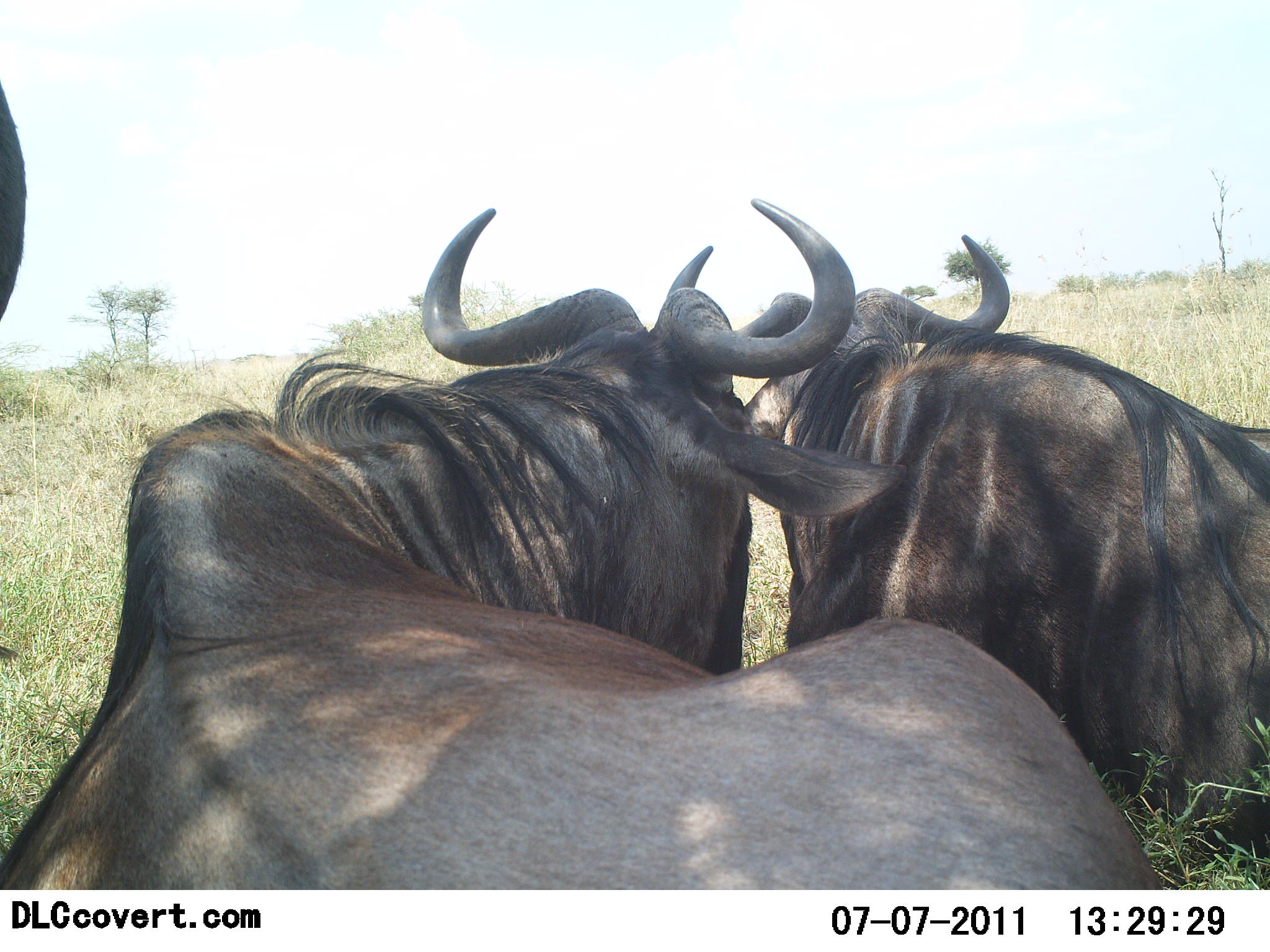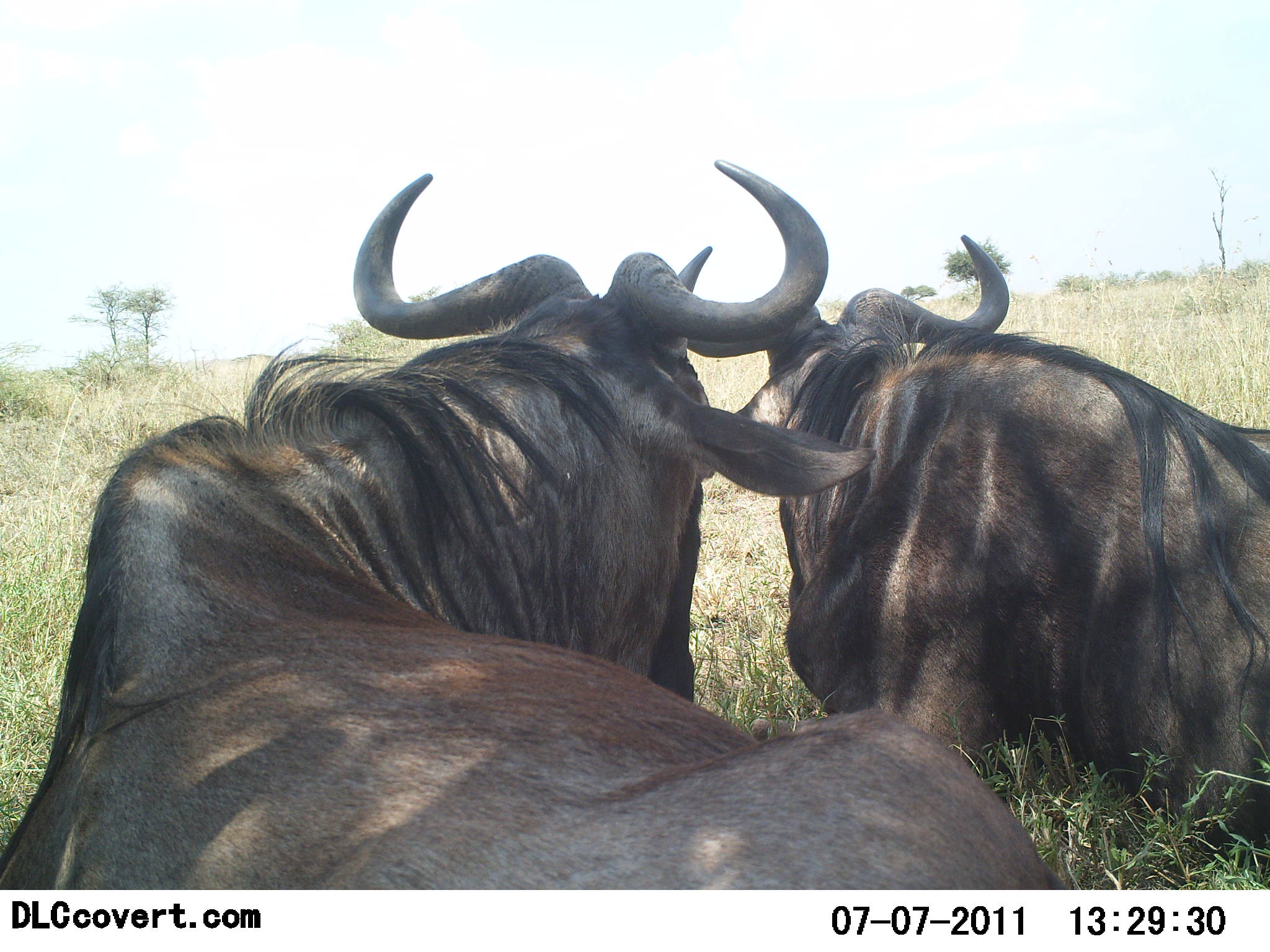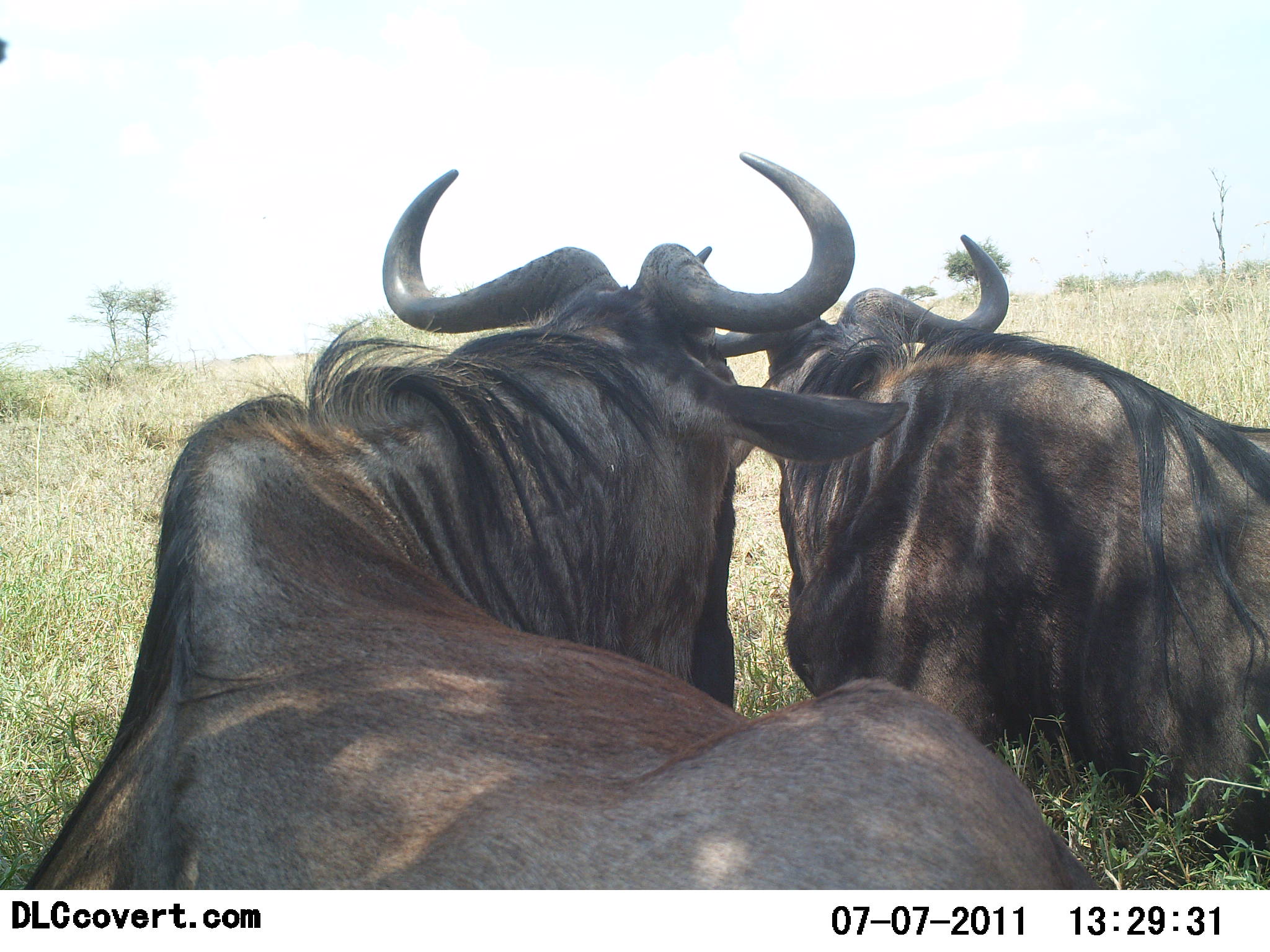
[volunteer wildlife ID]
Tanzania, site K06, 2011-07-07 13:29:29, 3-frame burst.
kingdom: Animalia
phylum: Chordata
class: Mammalia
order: Artiodactyla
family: Bovidae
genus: Connochaetes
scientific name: Connochaetes taurinus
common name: blue wildebeest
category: wildebeest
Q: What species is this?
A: Wildebeest (blue wildebeest) (Connochaetes taurinus).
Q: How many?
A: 2.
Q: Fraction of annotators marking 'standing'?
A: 25%.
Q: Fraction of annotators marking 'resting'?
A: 92%.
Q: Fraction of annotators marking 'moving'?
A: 0%.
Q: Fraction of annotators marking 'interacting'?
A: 0%.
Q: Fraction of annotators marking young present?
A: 0%.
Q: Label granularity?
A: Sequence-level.